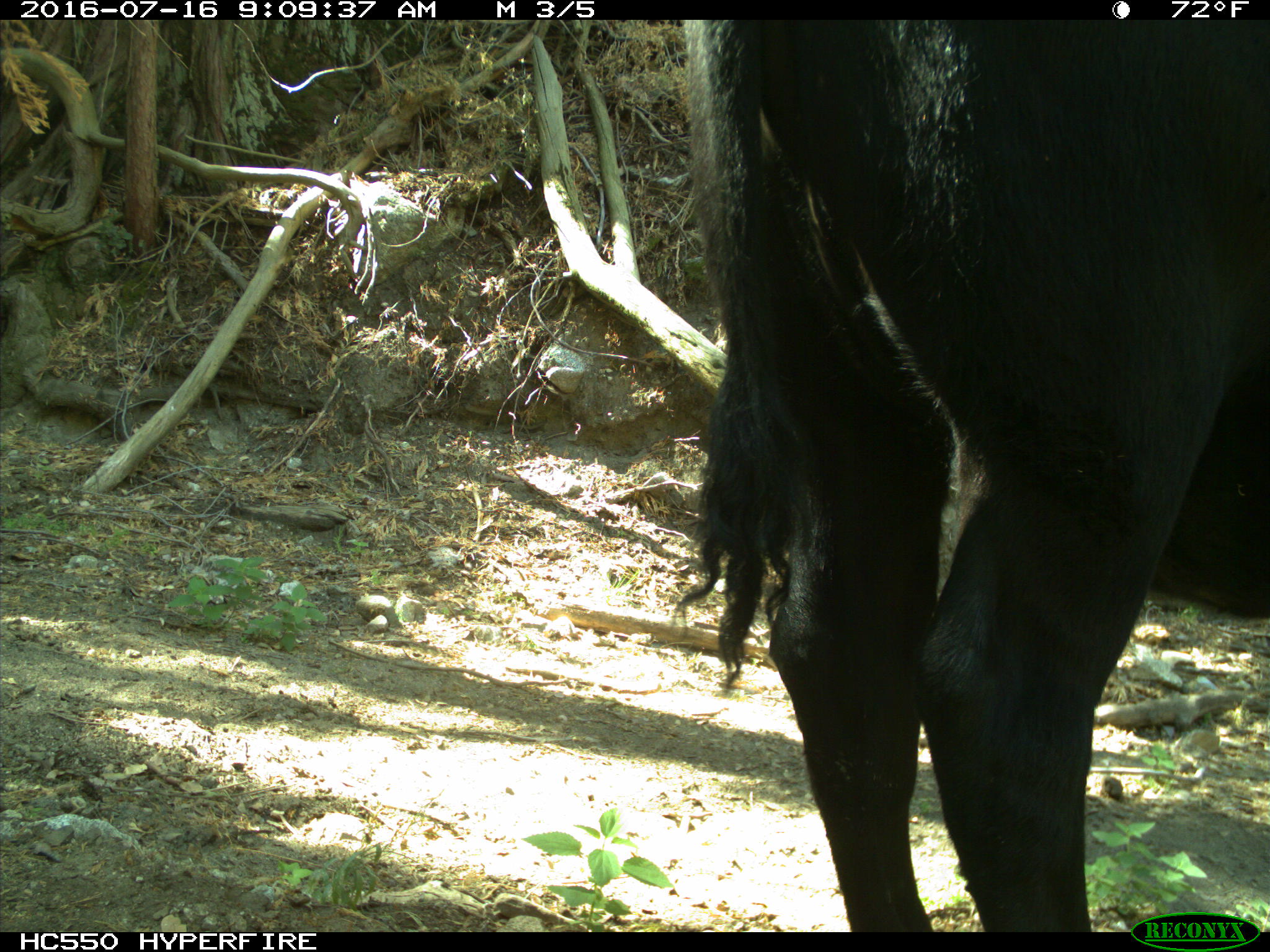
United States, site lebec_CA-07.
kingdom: Animalia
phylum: Chordata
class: Mammalia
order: Artiodactyla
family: Bovidae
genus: Bos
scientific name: Bos taurus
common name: domestic cow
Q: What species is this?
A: Bos taurus (domestic cow).